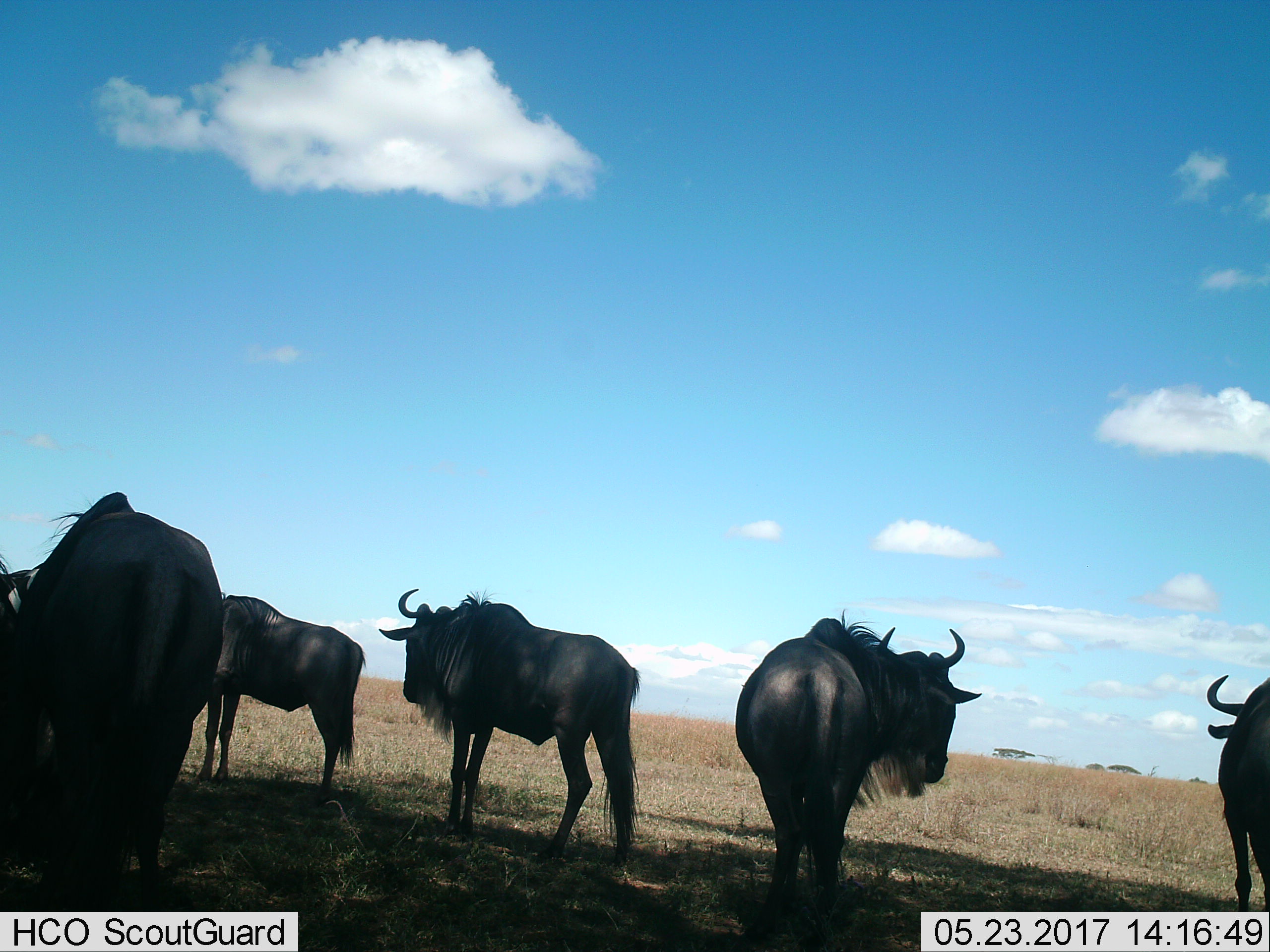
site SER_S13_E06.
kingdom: Animalia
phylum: Chordata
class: Mammalia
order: Artiodactyla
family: Bovidae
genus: Connochaetes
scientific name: Connochaetes taurinus taurinus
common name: blue wildebeest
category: wildebeestblue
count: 5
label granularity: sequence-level